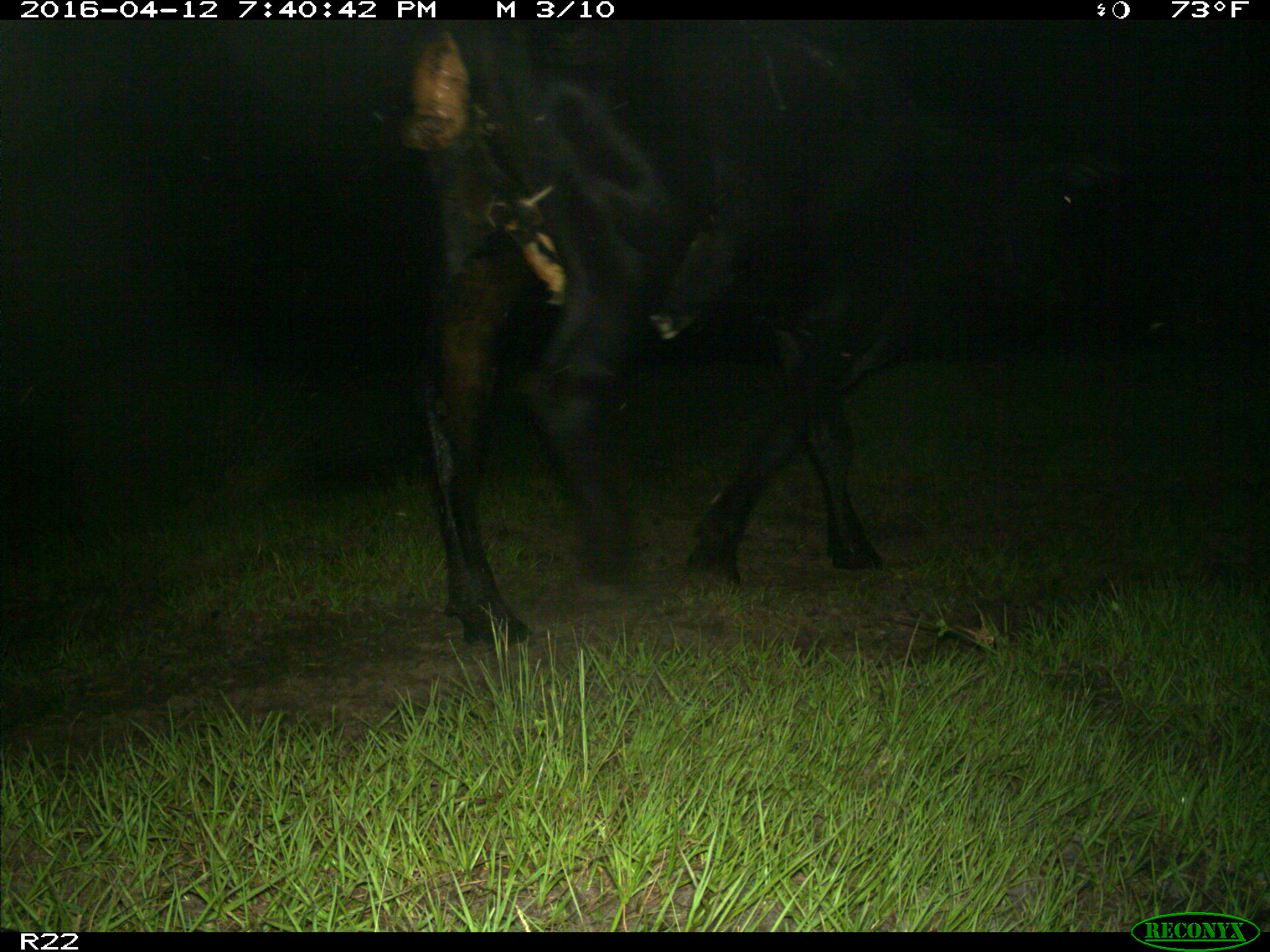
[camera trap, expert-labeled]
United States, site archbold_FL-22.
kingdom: Animalia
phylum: Chordata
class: Mammalia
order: Artiodactyla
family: Bovidae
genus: Bos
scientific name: Bos taurus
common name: domestic cow